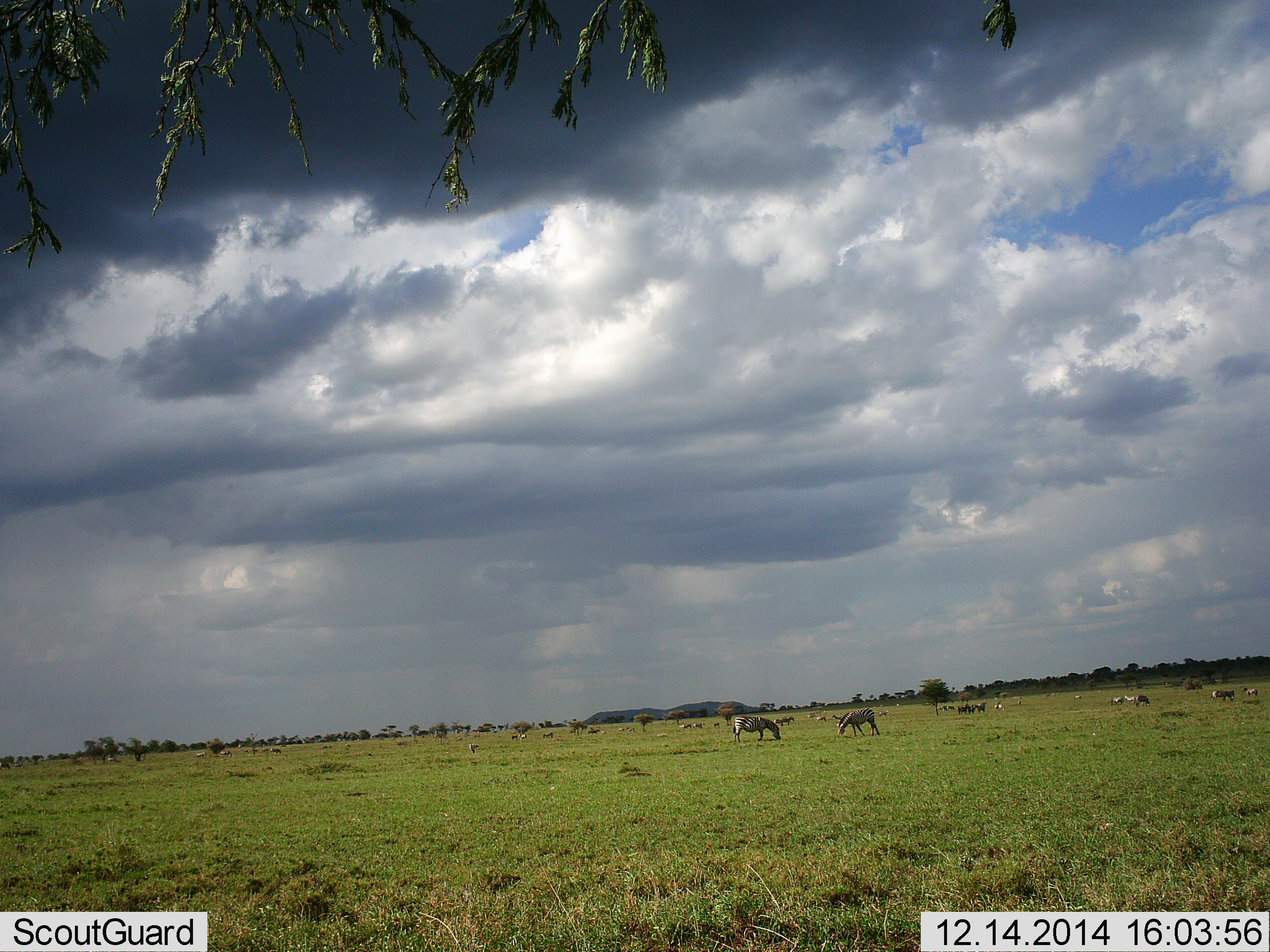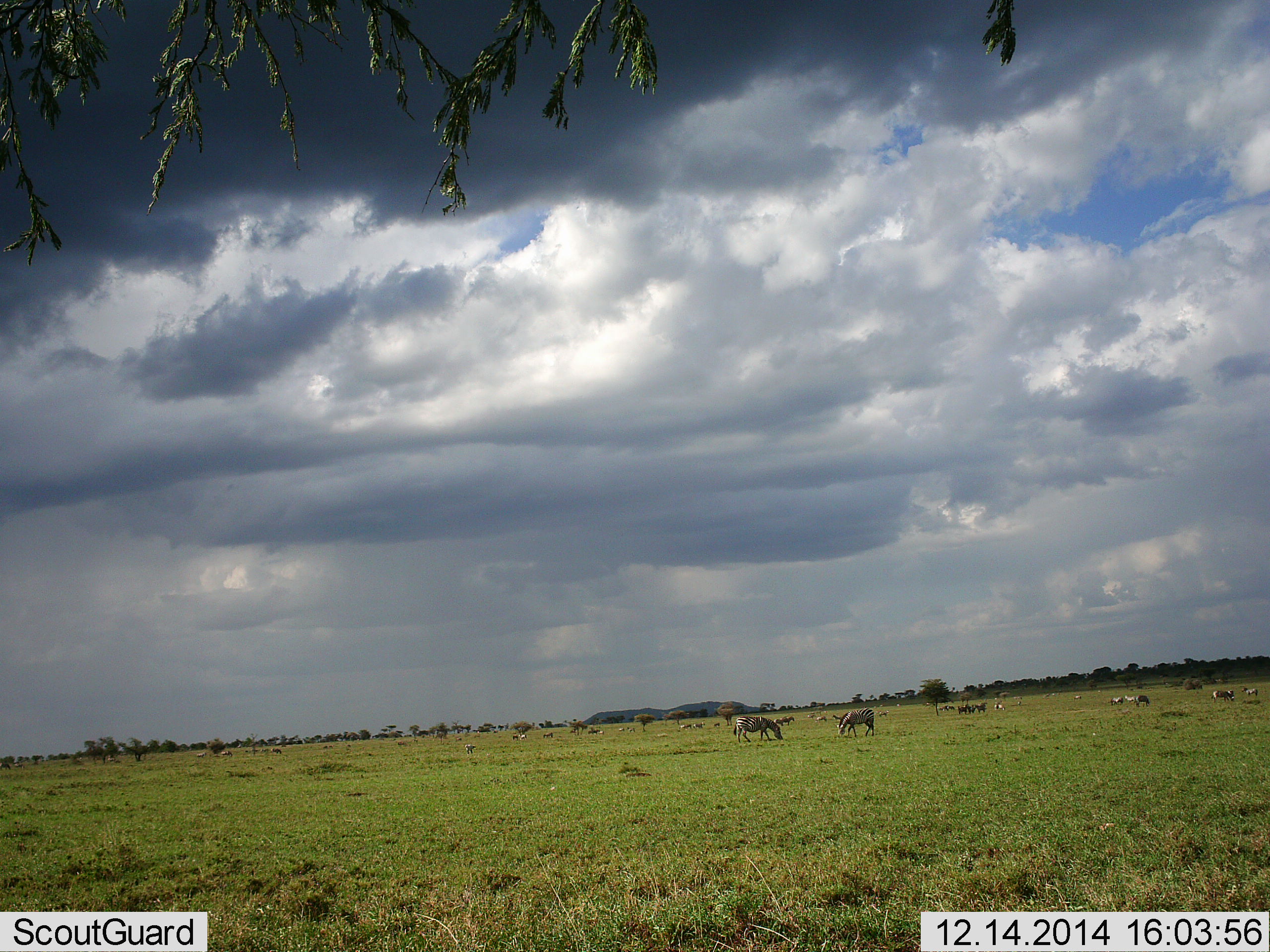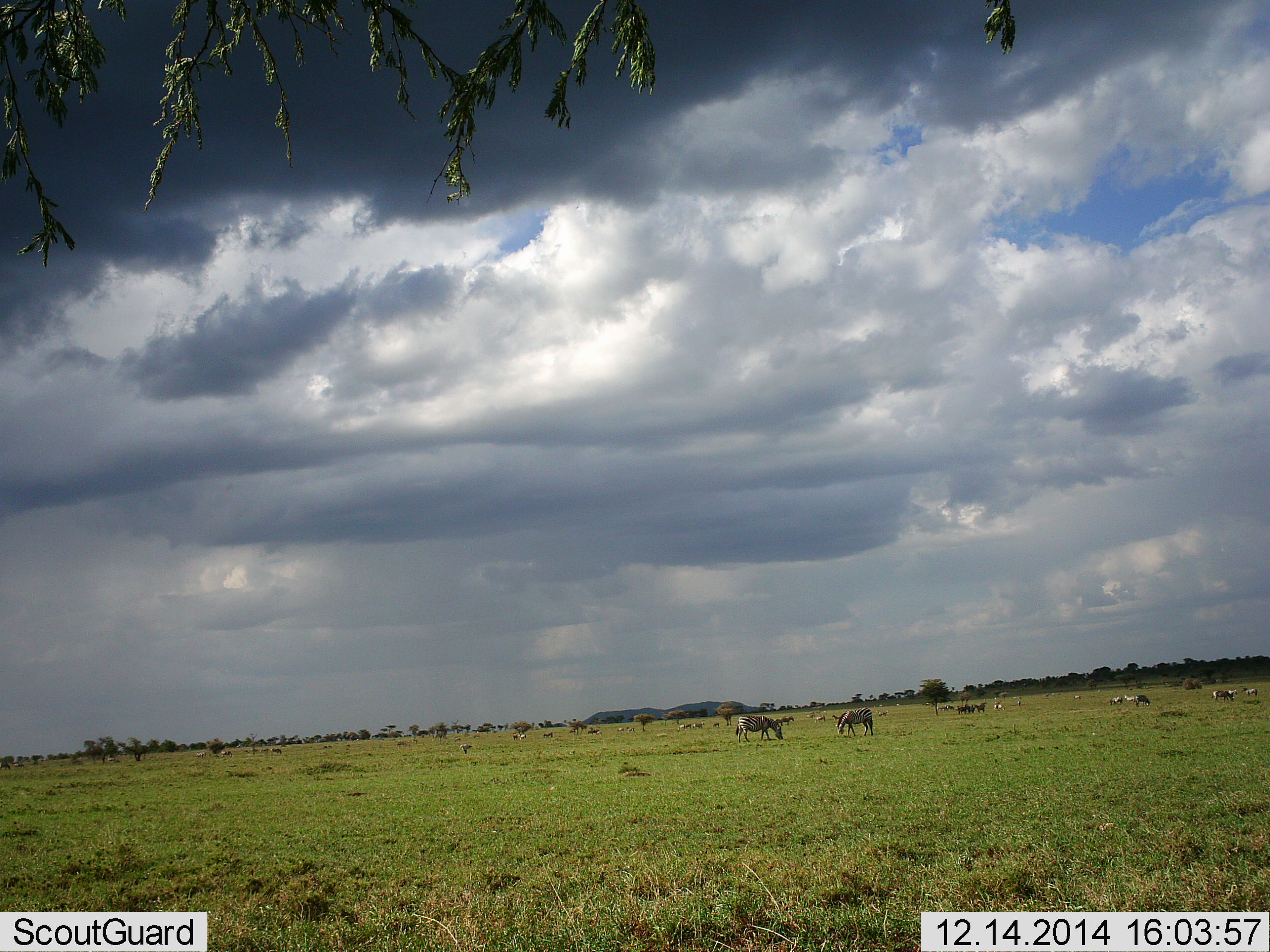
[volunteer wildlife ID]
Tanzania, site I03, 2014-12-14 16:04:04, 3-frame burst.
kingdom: Animalia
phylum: Chordata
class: Mammalia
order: Perissodactyla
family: Equidae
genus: Equus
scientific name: Equus quagga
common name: plains zebra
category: zebra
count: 5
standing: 45%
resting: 0%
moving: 18%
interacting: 9%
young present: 0%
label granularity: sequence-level